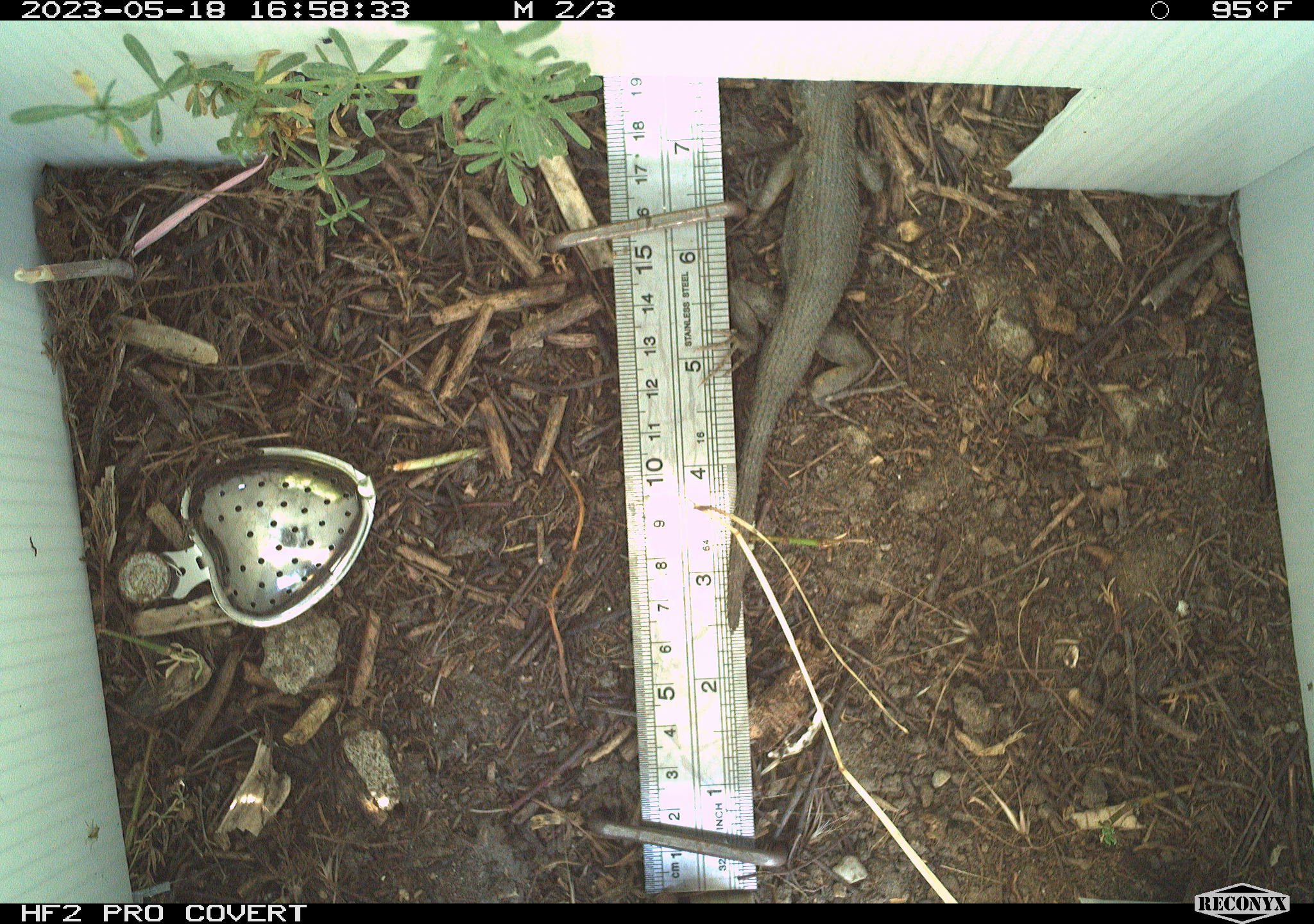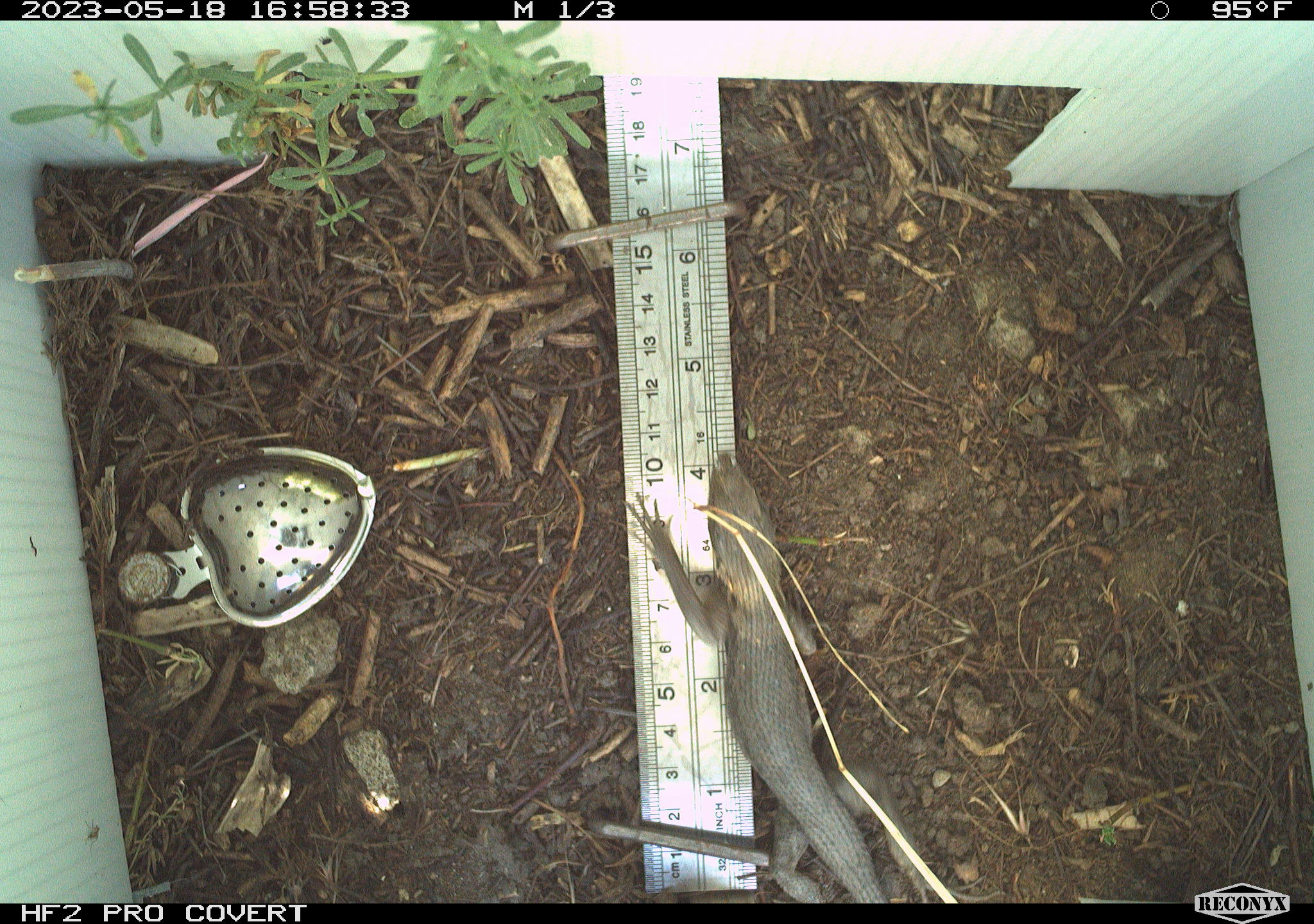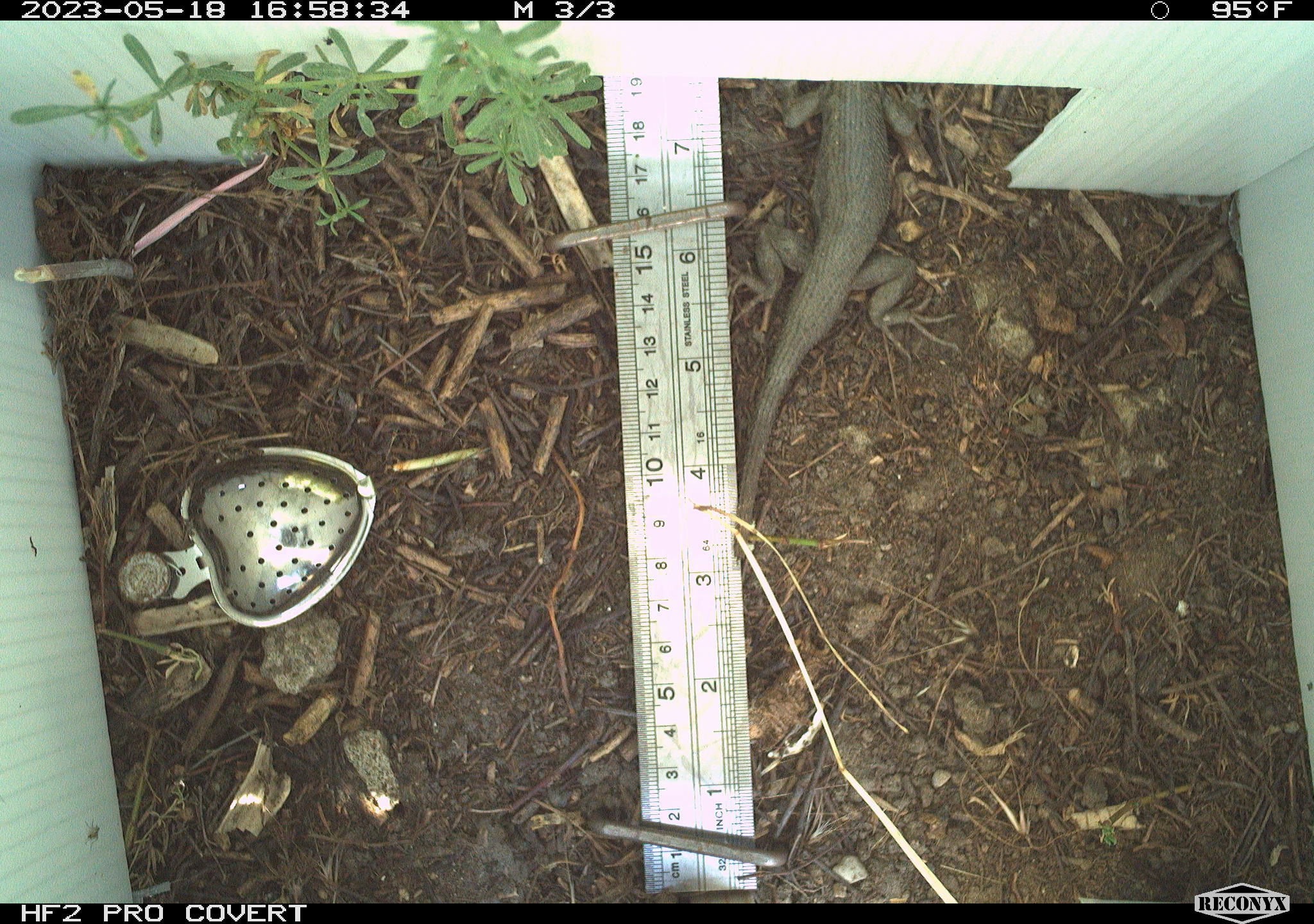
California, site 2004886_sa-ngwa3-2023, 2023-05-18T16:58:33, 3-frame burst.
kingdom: Animalia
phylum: Chordata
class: Reptilia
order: Squamata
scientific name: Squamata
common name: lizards and snakes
Lizards and snakes (Squamata).